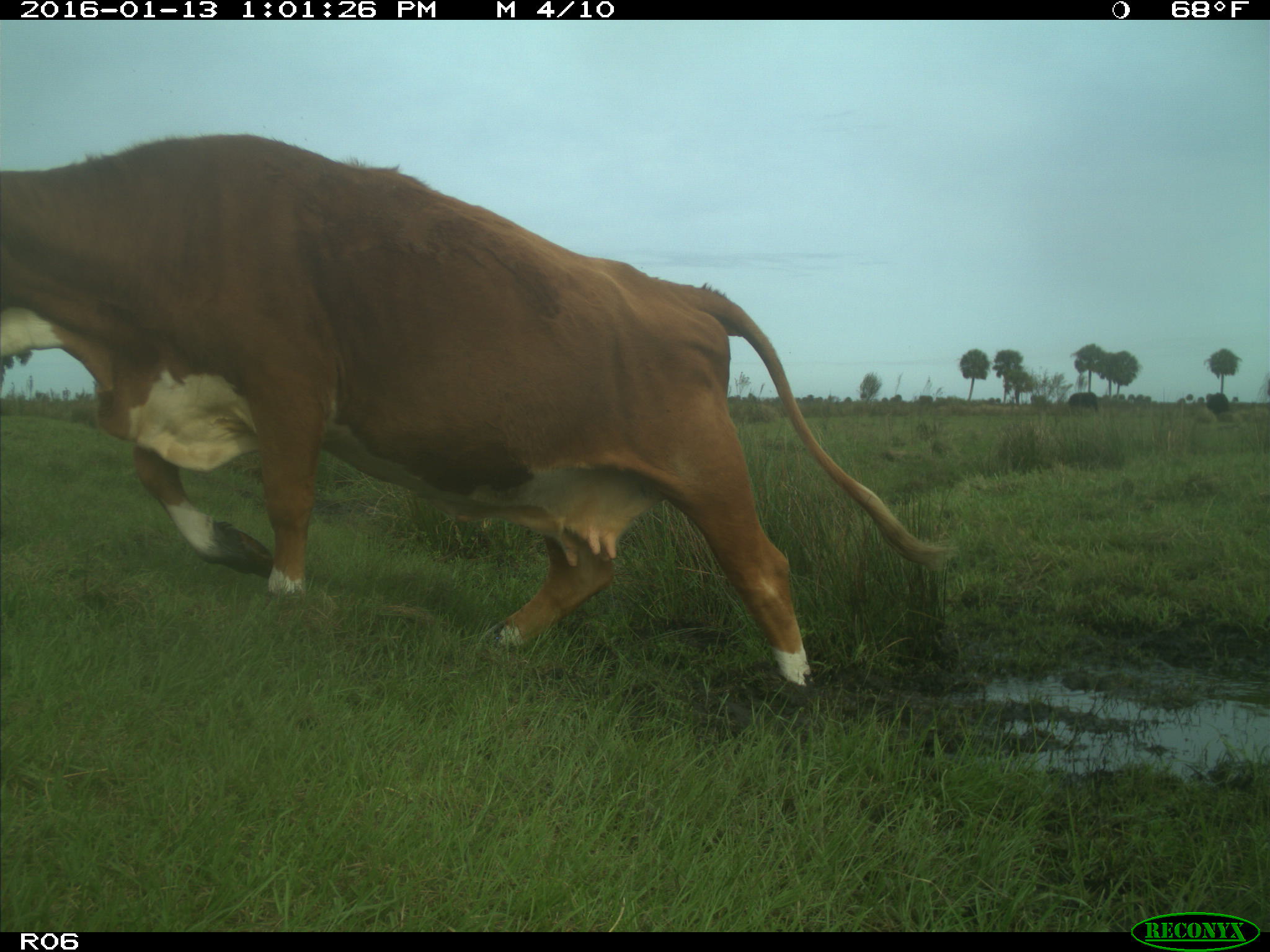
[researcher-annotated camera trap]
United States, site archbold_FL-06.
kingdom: Animalia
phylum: Chordata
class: Mammalia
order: Artiodactyla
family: Bovidae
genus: Bos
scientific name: Bos taurus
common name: domestic cow